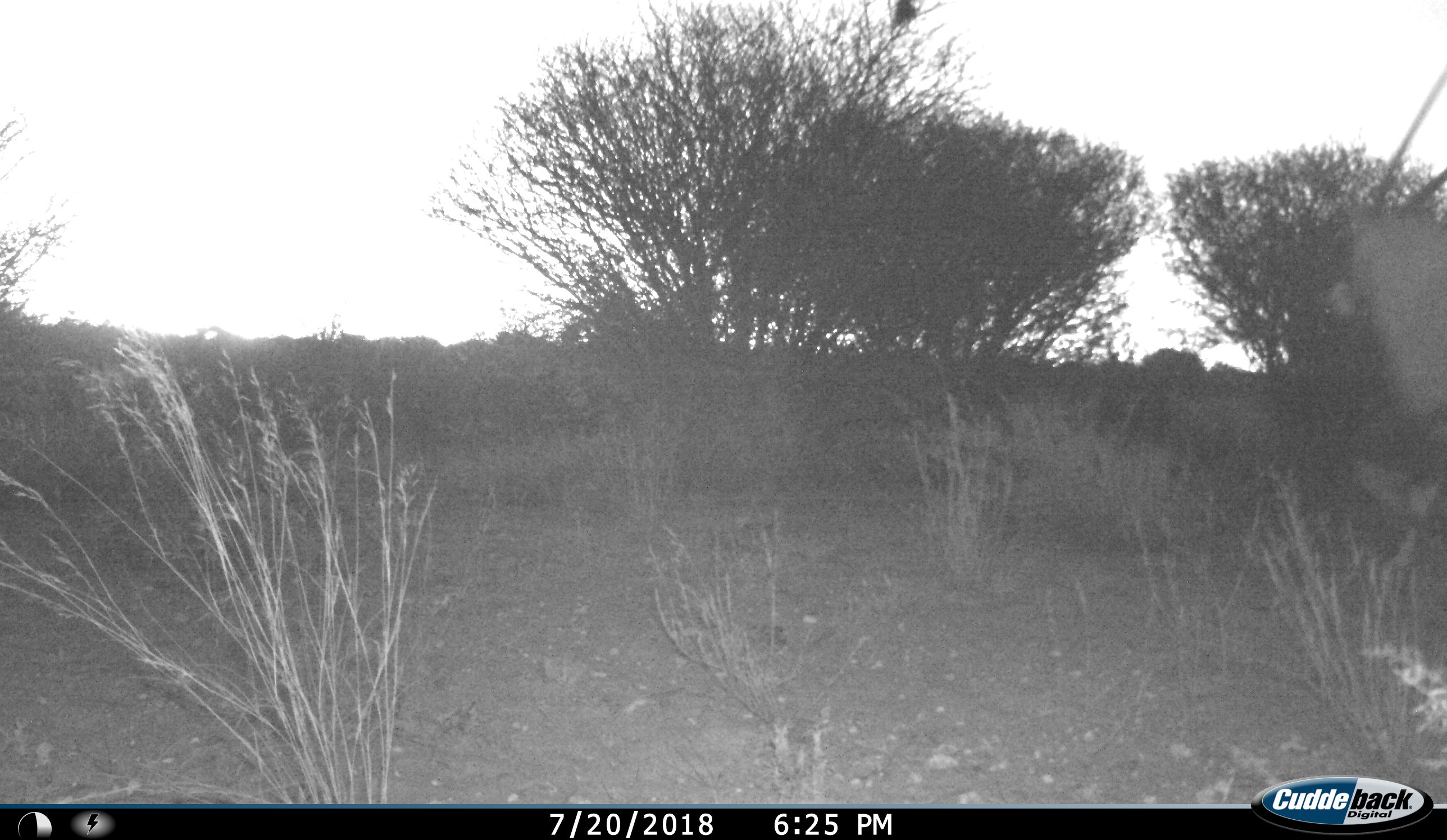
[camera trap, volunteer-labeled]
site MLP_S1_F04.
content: unidentified animal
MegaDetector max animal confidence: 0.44